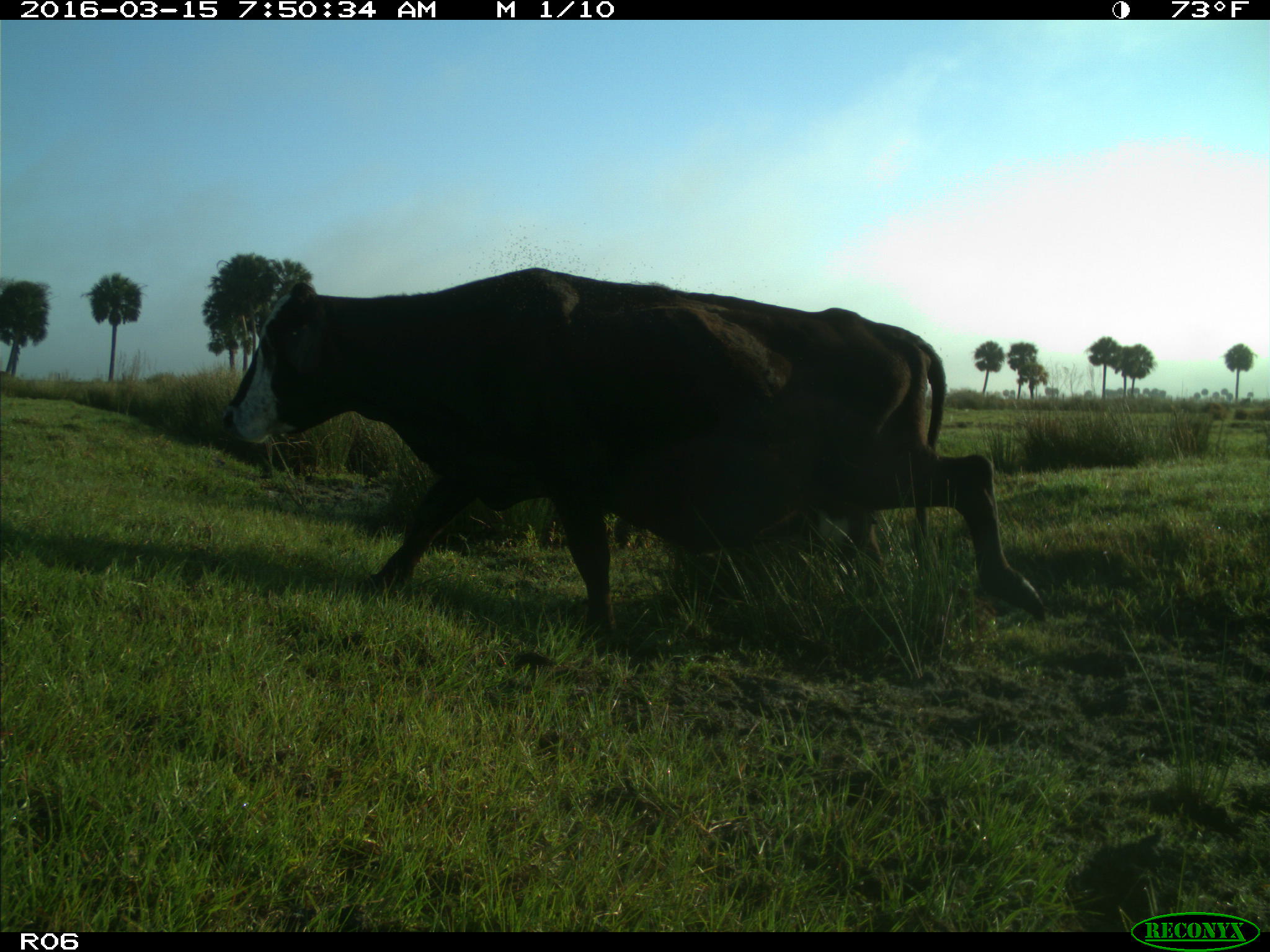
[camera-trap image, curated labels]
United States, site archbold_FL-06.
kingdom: Animalia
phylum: Chordata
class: Mammalia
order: Artiodactyla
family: Bovidae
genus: Bos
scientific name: Bos taurus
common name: domestic cow